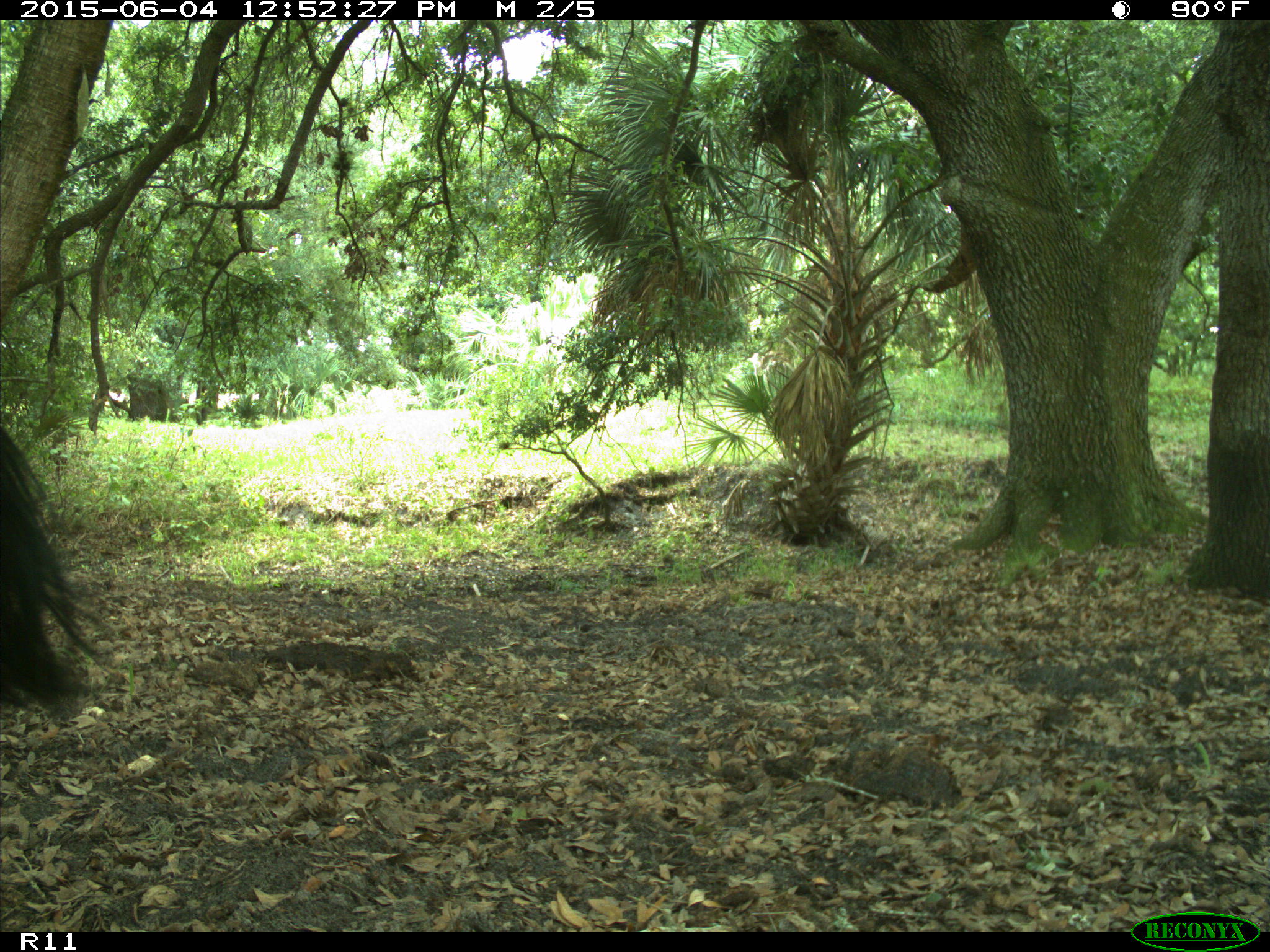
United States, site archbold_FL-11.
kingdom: Animalia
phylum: Chordata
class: Mammalia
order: Artiodactyla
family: Bovidae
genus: Bos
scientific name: Bos taurus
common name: domestic cow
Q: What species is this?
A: Bos taurus (domestic cow).